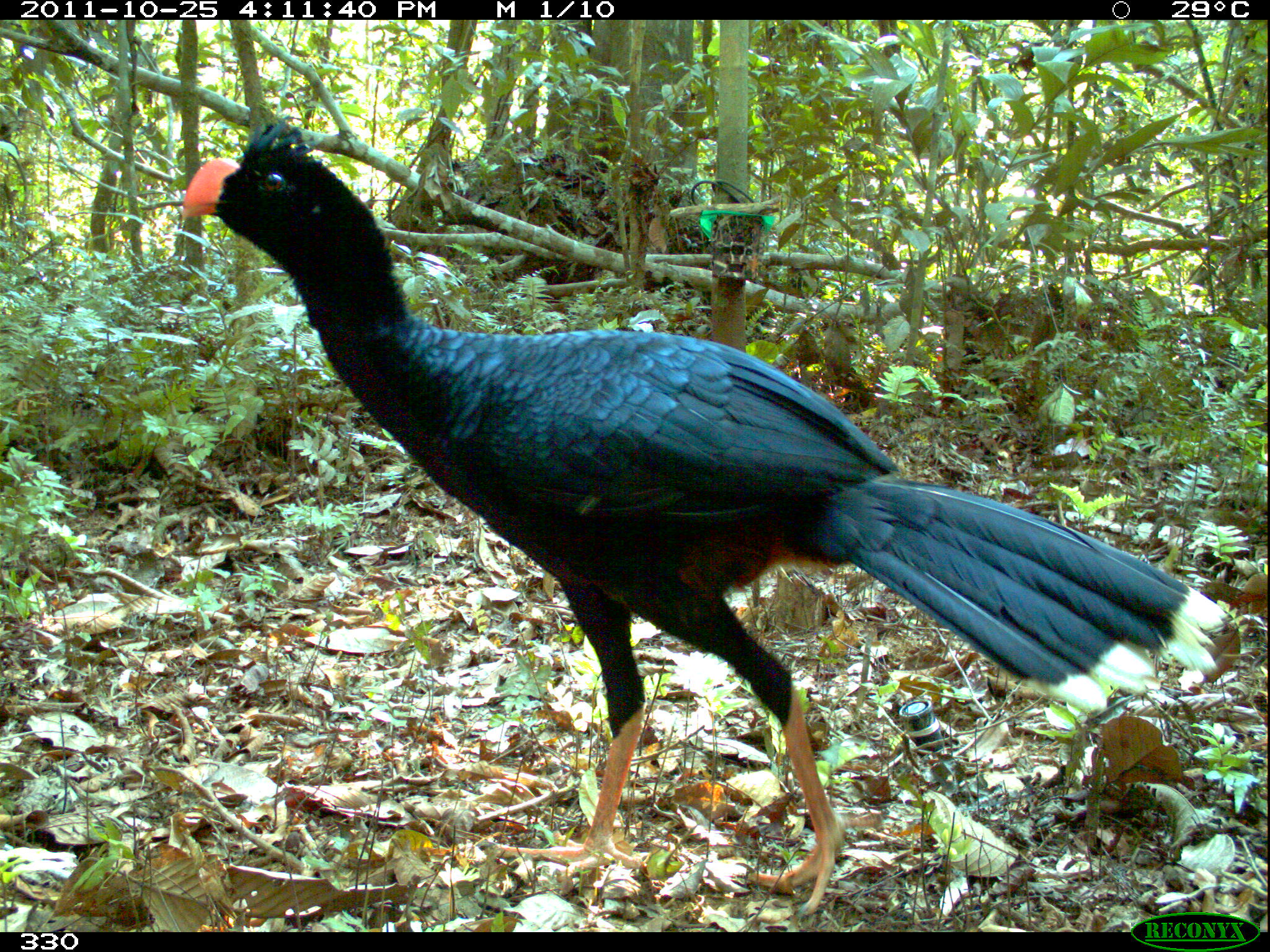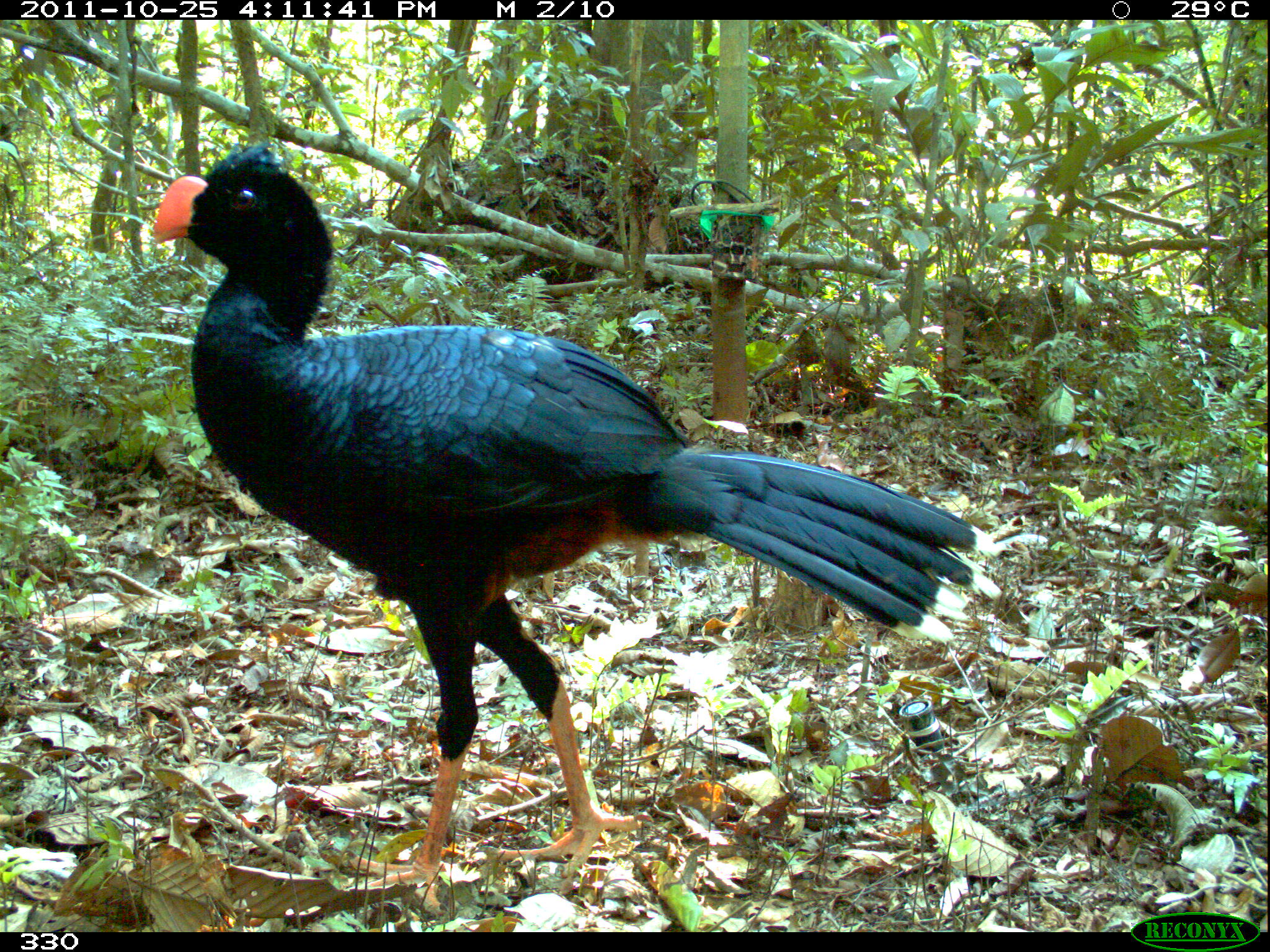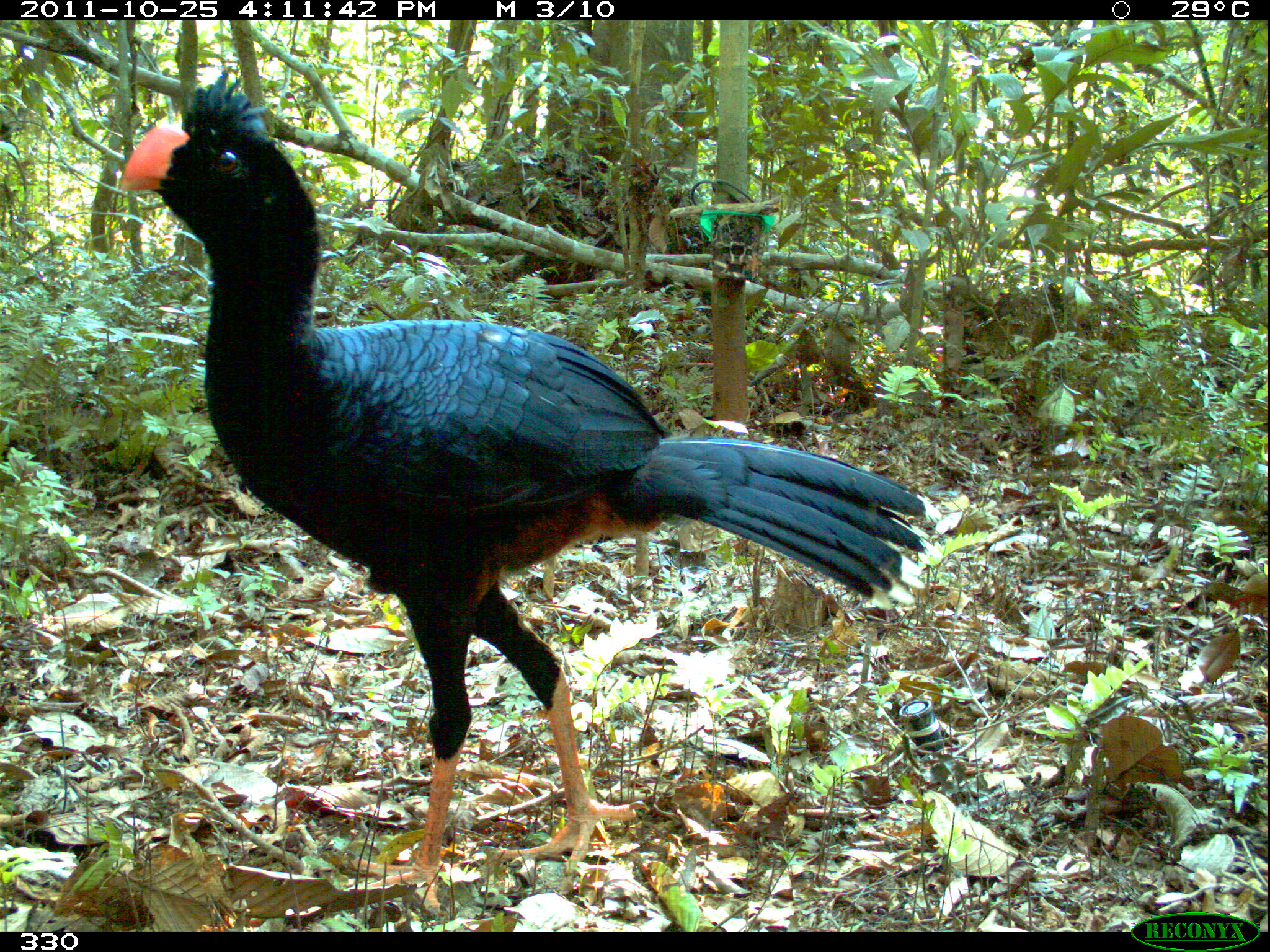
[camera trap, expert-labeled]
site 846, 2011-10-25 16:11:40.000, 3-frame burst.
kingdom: Animalia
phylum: Chordata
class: Aves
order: Galliformes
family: Cracidae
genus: Mitu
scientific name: Mitu tuberosum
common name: razor-billed curassow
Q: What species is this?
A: Mitu tuberosum (razor-billed curassow).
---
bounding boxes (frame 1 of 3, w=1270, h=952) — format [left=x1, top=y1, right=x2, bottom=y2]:
mitu tuberosum: [left=182, top=120, right=1226, bottom=913]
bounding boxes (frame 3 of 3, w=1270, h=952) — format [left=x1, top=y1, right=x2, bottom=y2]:
mitu tuberosum: [left=113, top=66, right=945, bottom=918]